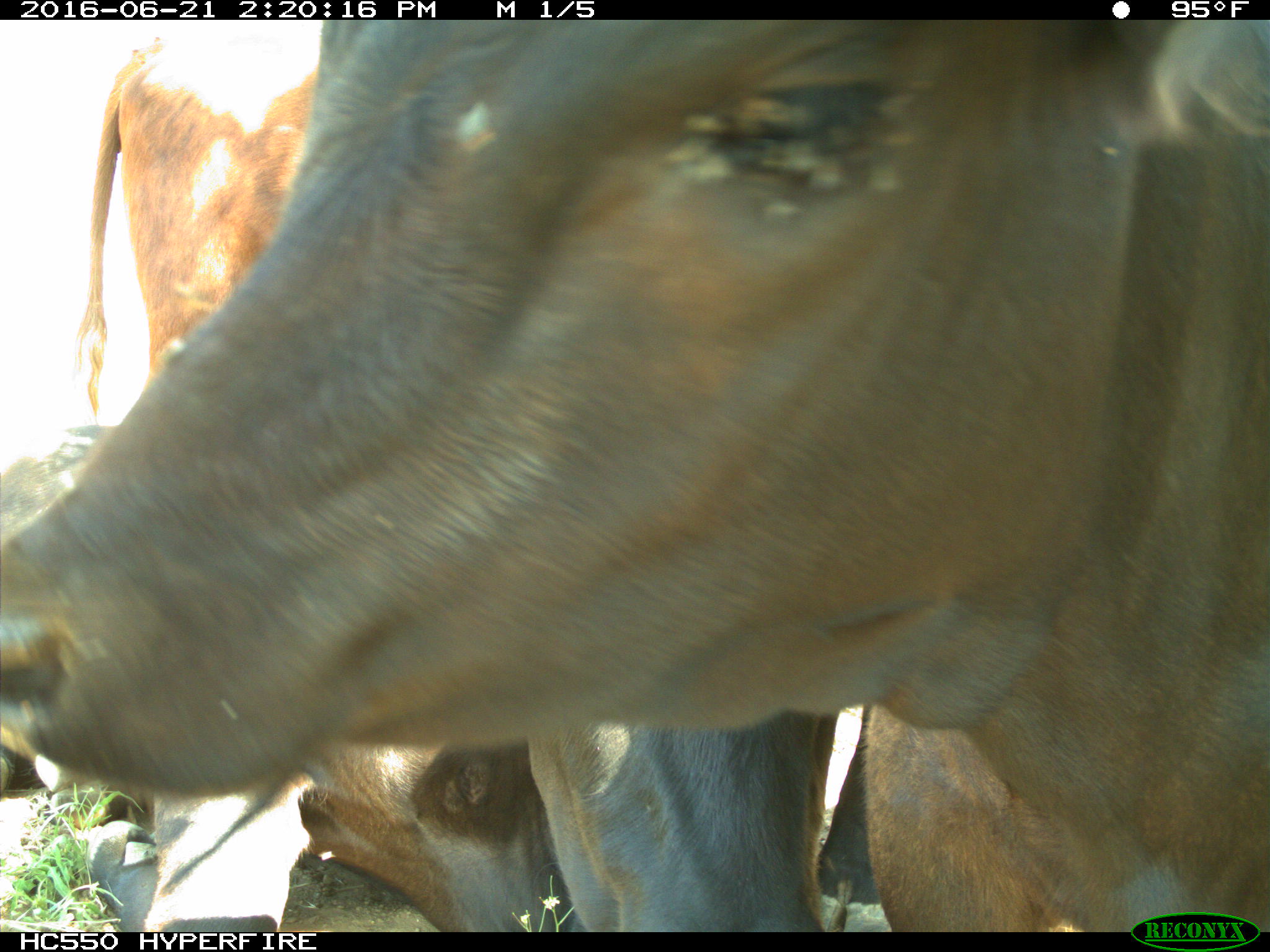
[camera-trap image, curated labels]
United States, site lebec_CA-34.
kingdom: Animalia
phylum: Chordata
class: Mammalia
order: Artiodactyla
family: Bovidae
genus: Bos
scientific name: Bos taurus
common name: domestic cow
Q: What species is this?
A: Bos taurus (domestic cow).